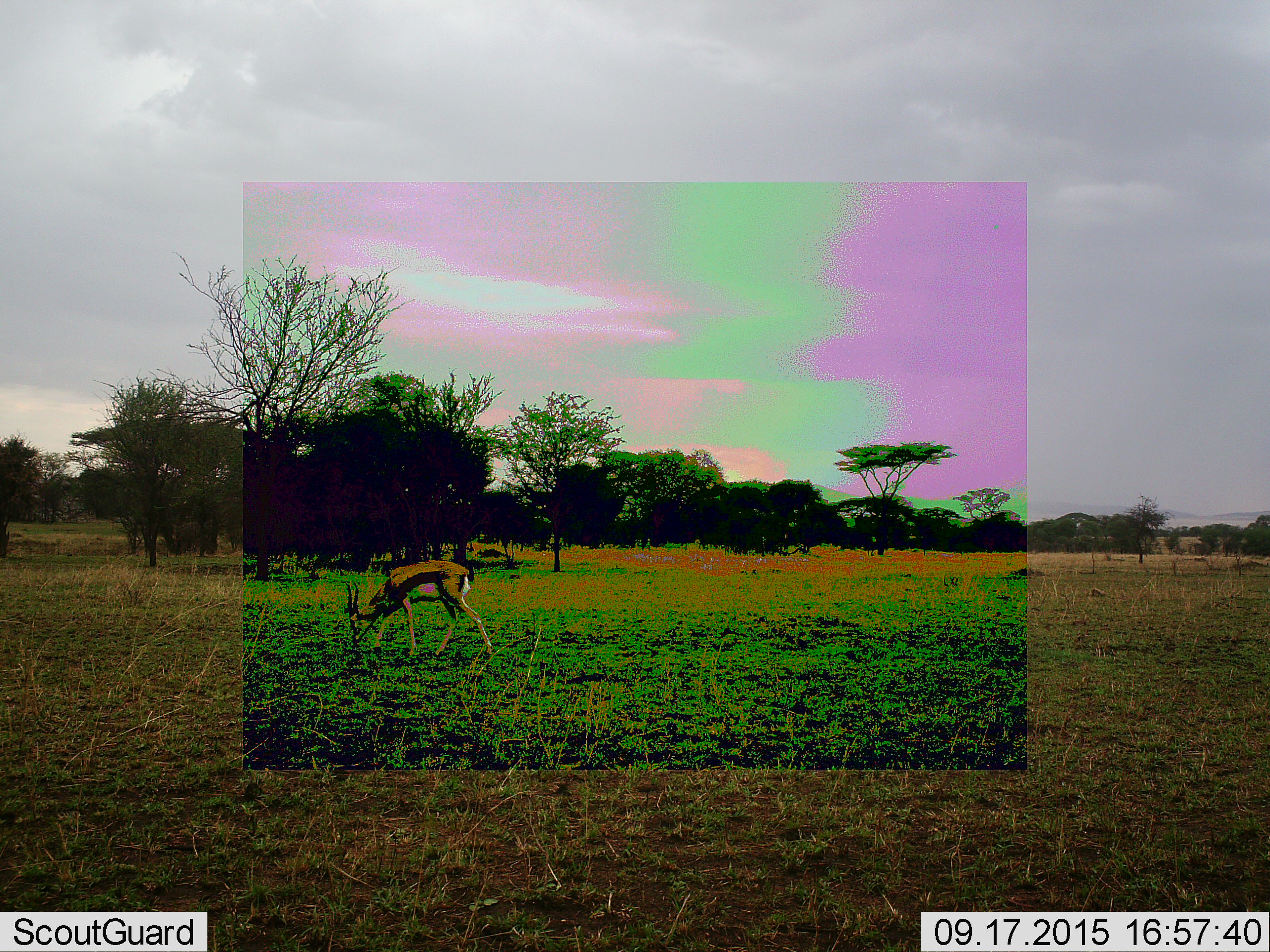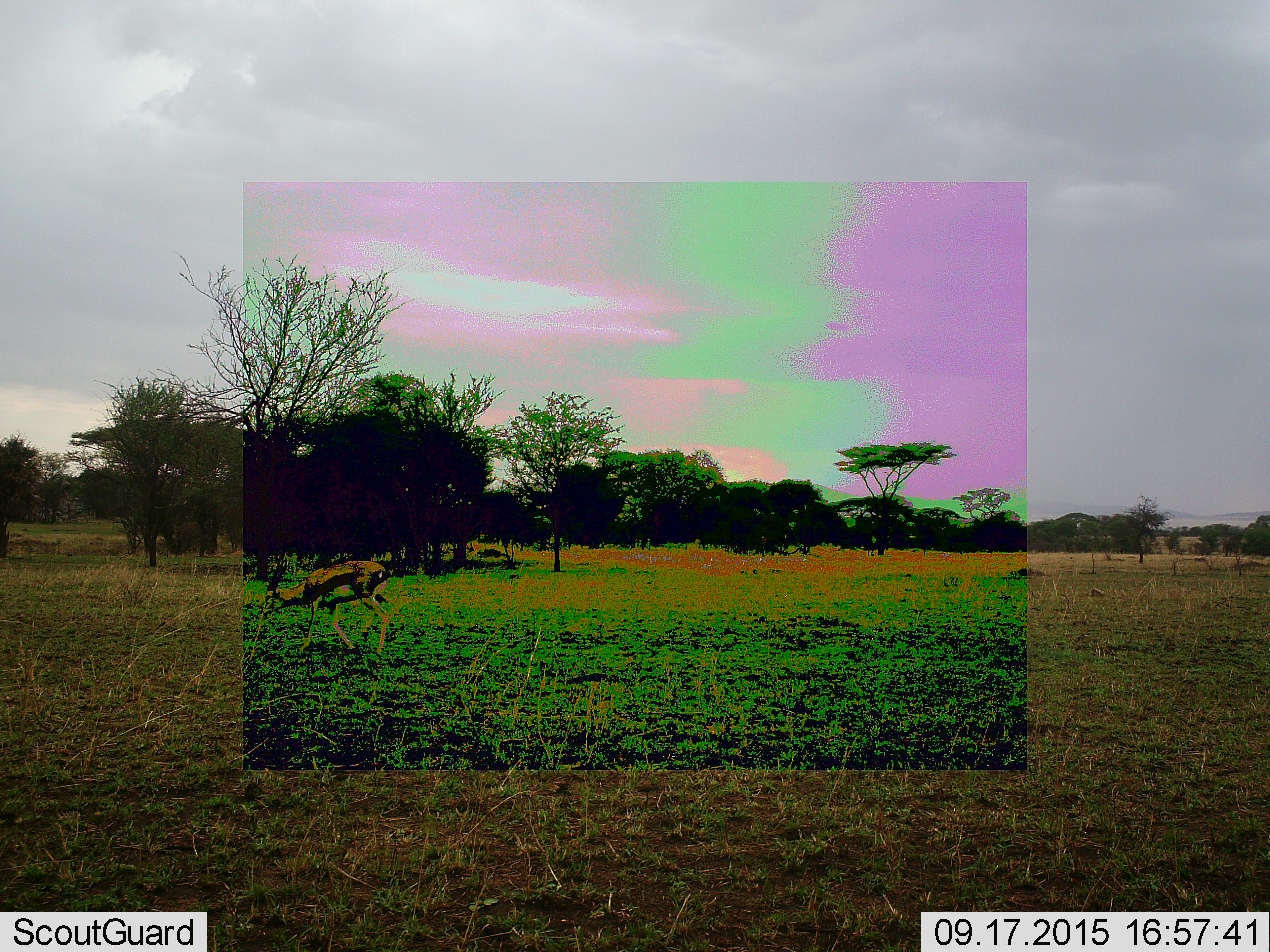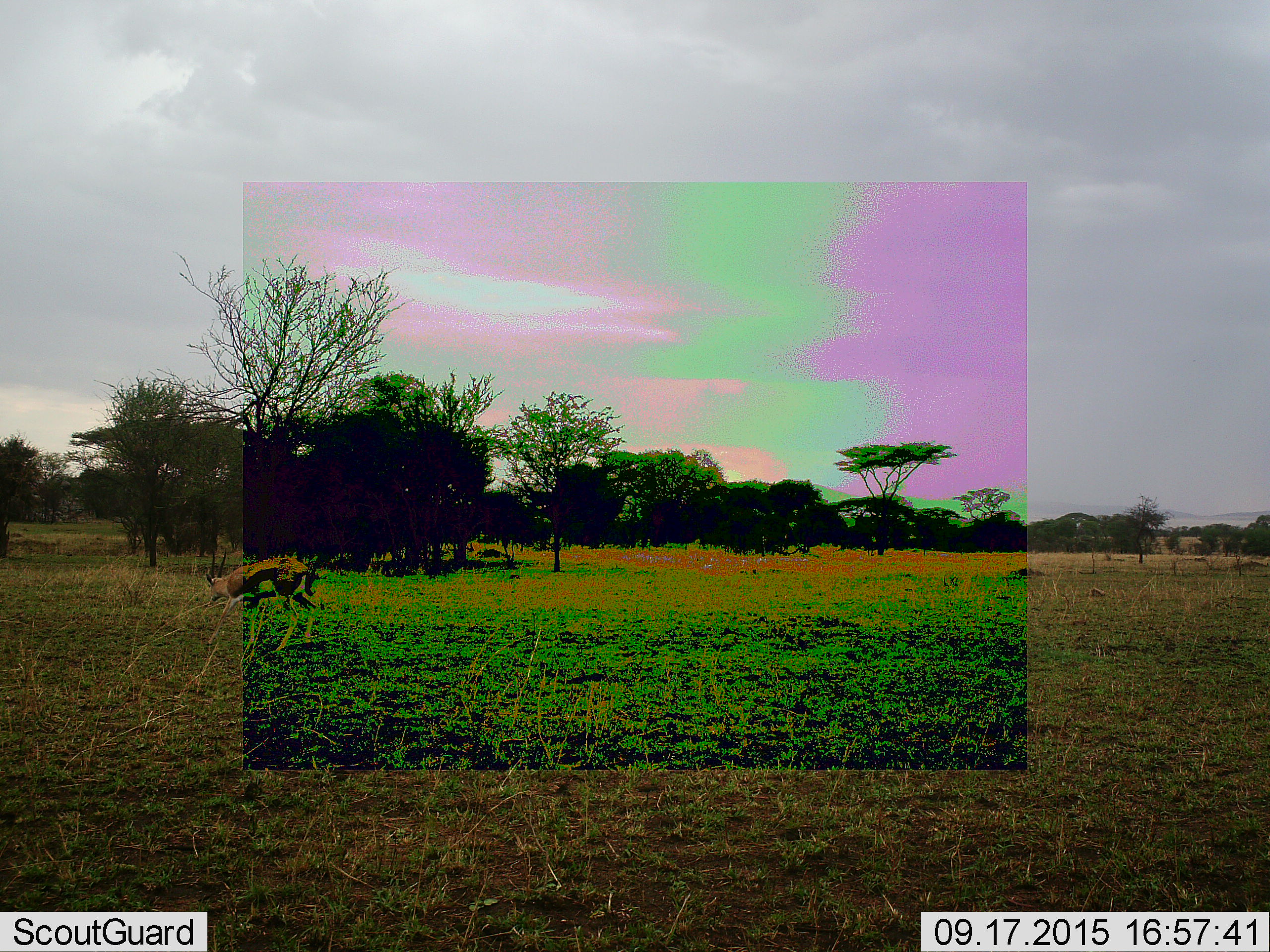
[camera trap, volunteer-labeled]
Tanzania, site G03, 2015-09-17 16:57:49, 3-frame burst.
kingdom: Animalia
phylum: Chordata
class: Mammalia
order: Artiodactyla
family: Bovidae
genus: Eudorcas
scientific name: Eudorcas thomsonii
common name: thomson's gazelle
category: gazellethomsons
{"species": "gazellethomsons (thomson's gazelle) (Eudorcas thomsonii)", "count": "1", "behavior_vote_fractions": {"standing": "0%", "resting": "0%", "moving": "47%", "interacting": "0%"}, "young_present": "0%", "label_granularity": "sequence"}